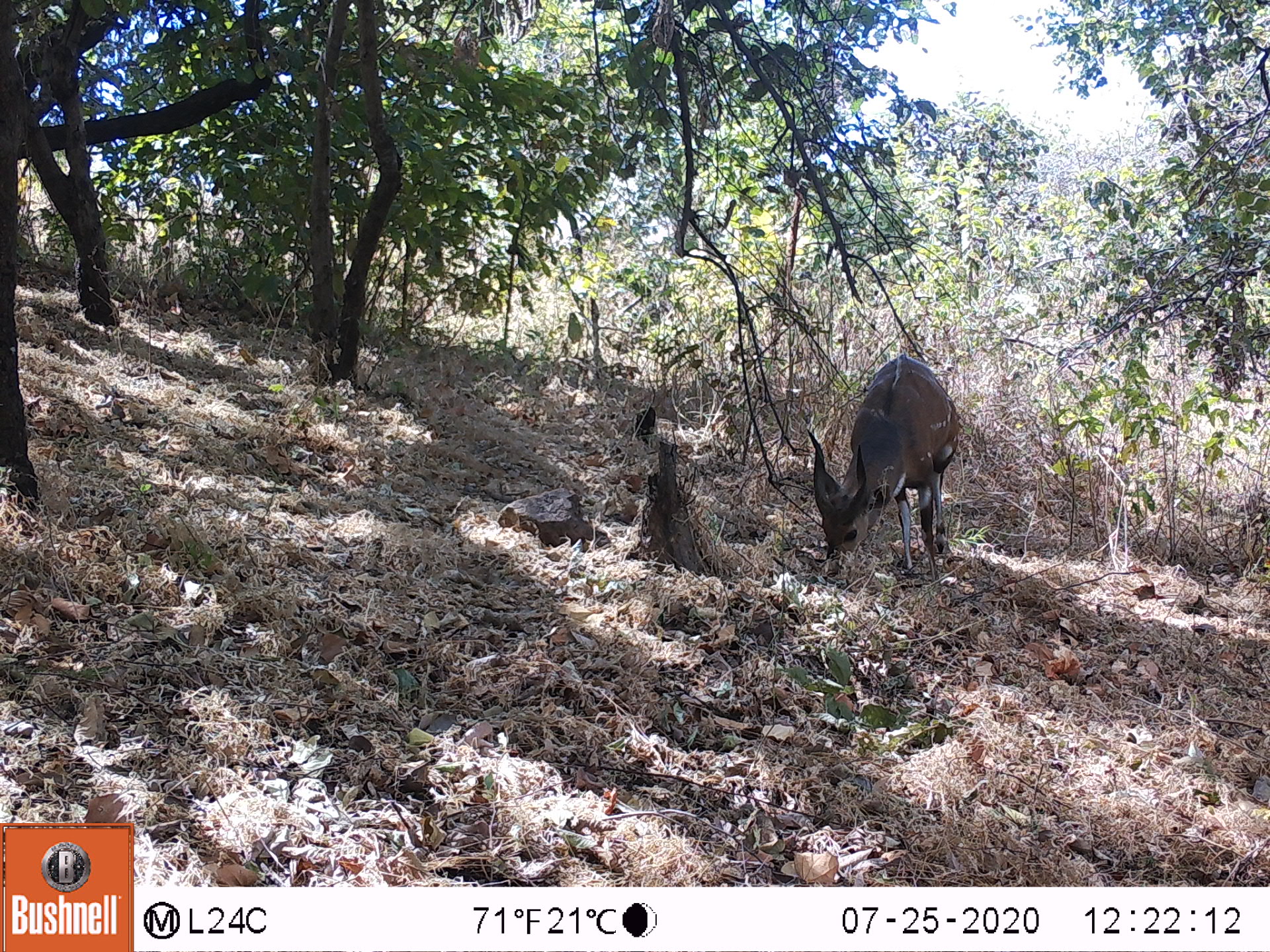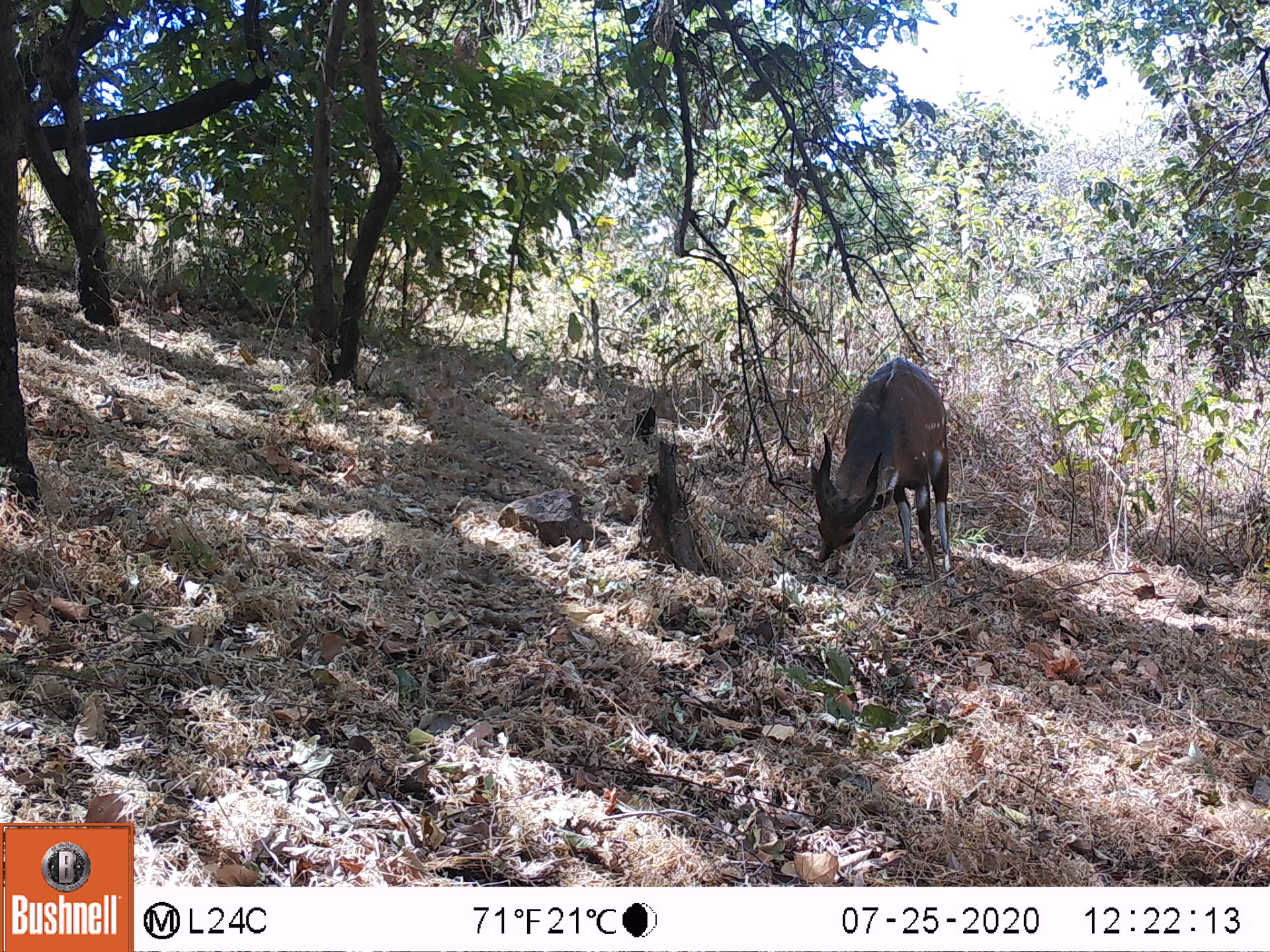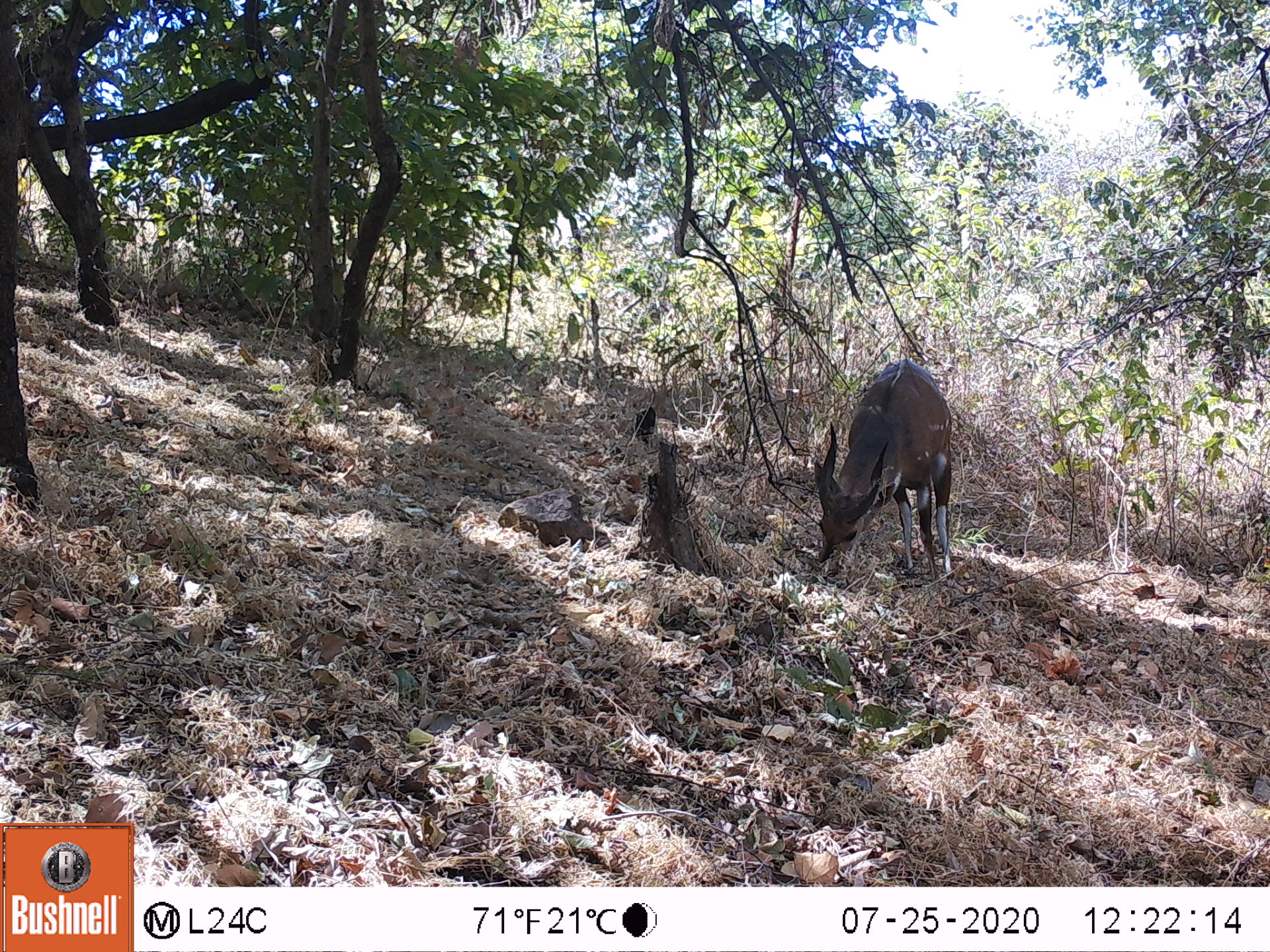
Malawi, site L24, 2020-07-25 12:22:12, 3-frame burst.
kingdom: Animalia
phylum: Chordata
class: Mammalia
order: Artiodactyla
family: Bovidae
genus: Tragelaphus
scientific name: Tragelaphus sylvaticus sylvaticus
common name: cape bushbuck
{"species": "cape bushbuck (Tragelaphus sylvaticus sylvaticus)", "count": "1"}